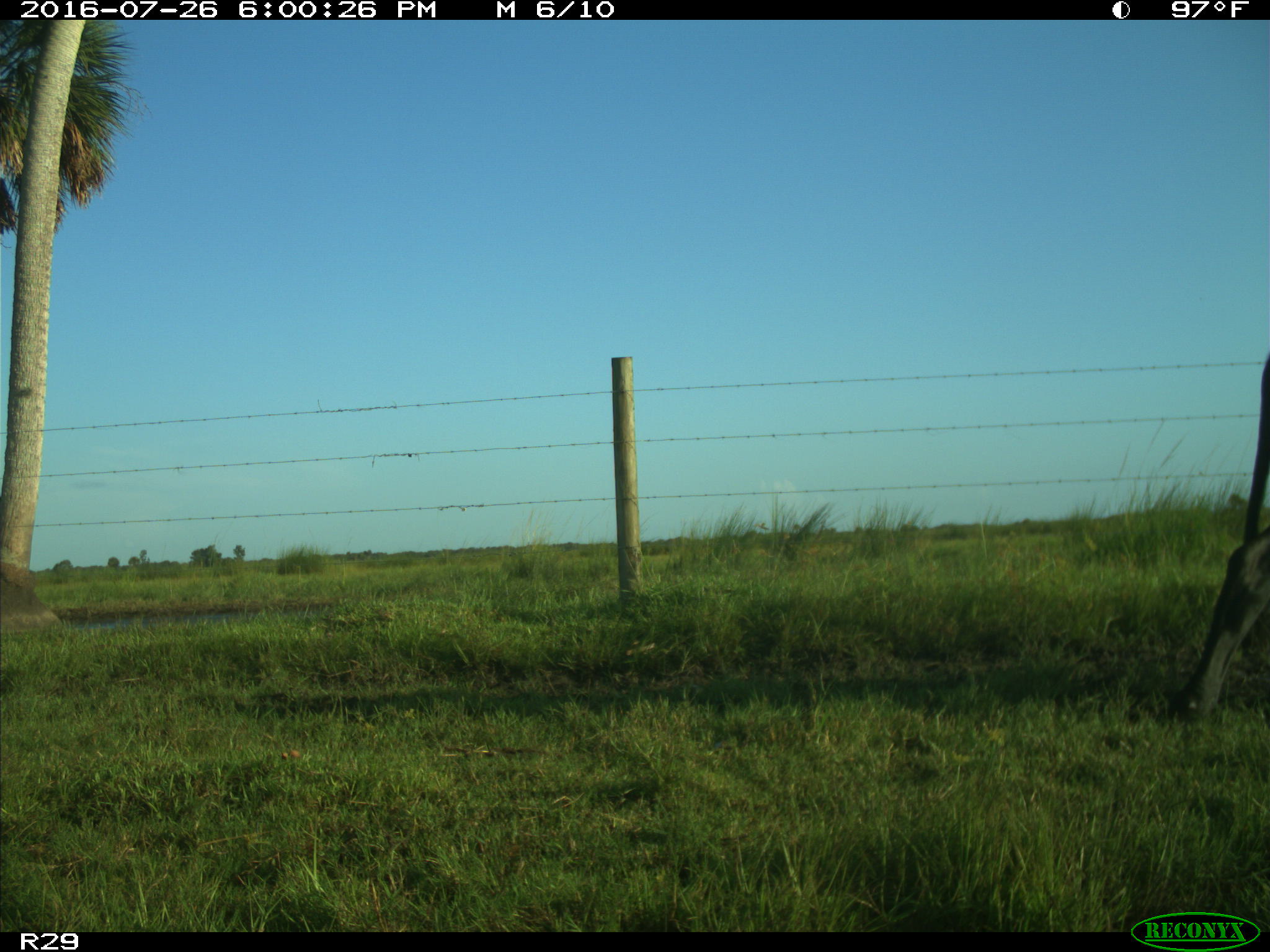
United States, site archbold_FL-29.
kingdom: Animalia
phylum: Chordata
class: Mammalia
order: Artiodactyla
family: Bovidae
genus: Bos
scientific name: Bos taurus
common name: domestic cow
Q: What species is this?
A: Bos taurus (domestic cow).